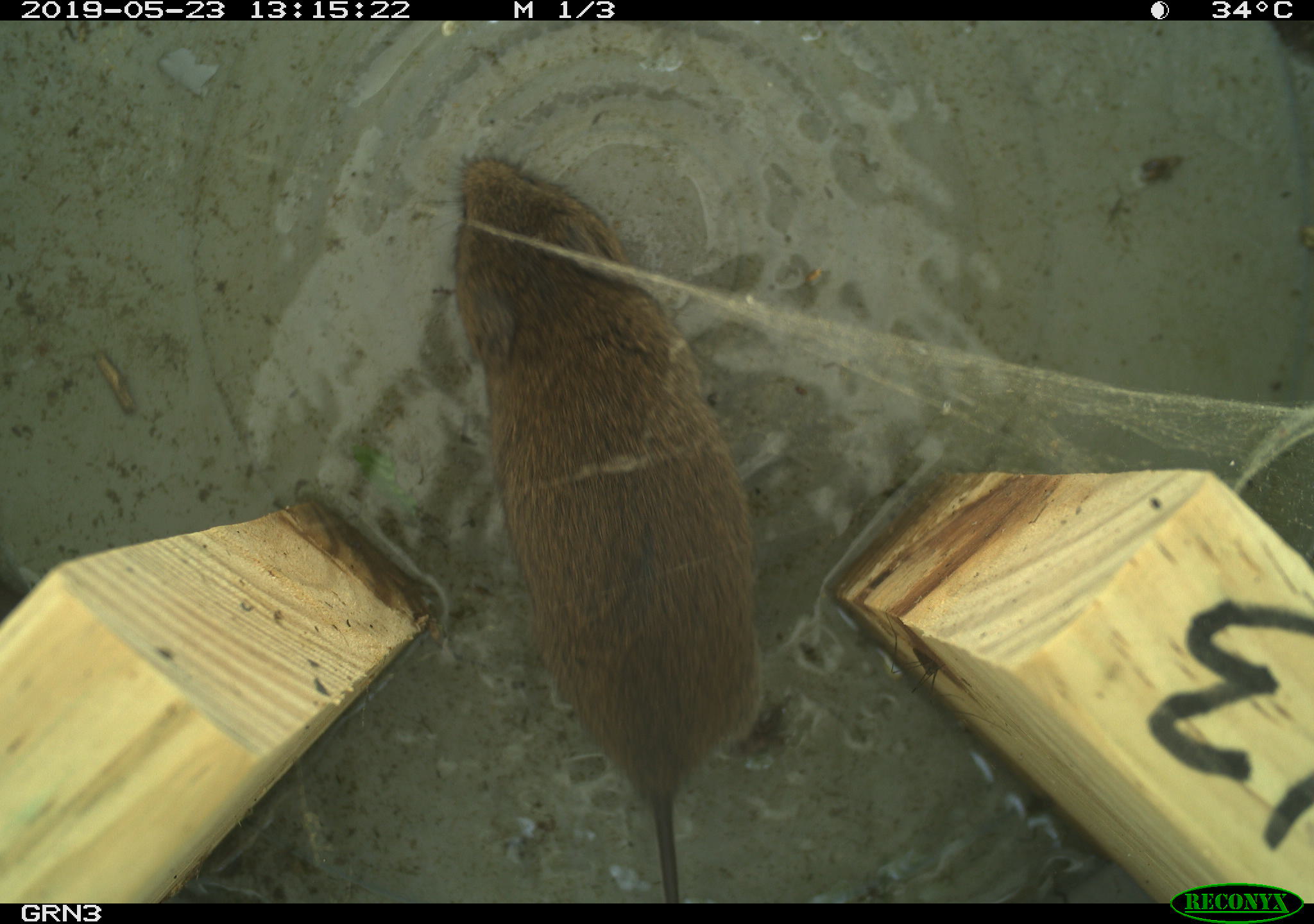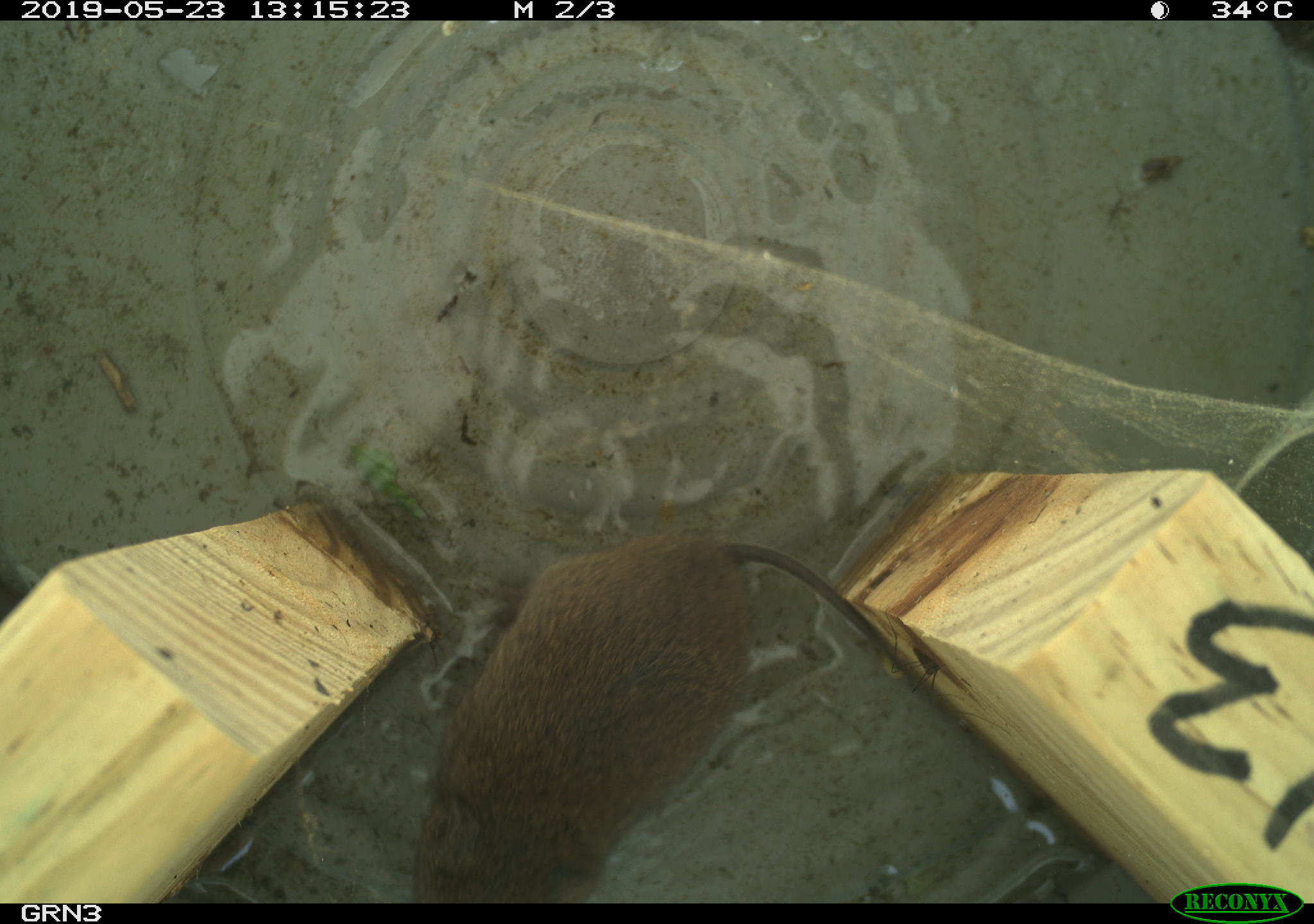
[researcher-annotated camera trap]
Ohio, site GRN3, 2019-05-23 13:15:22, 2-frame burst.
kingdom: Animalia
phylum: Chordata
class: Mammalia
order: Rodentia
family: Cricetidae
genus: Microtus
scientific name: Microtus pennsylvanicus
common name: meadow vole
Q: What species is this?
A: Meadow vole (Microtus pennsylvanicus).